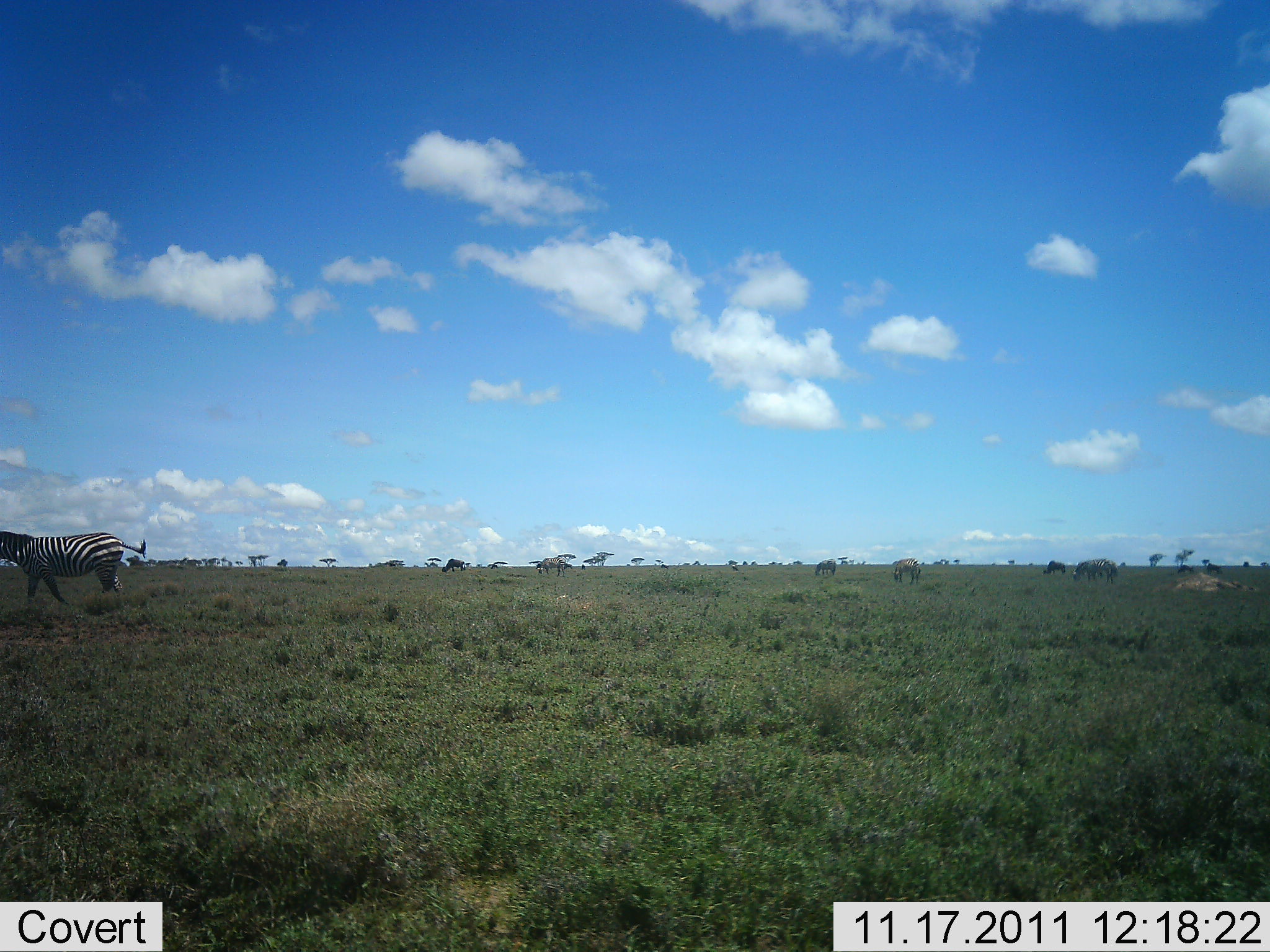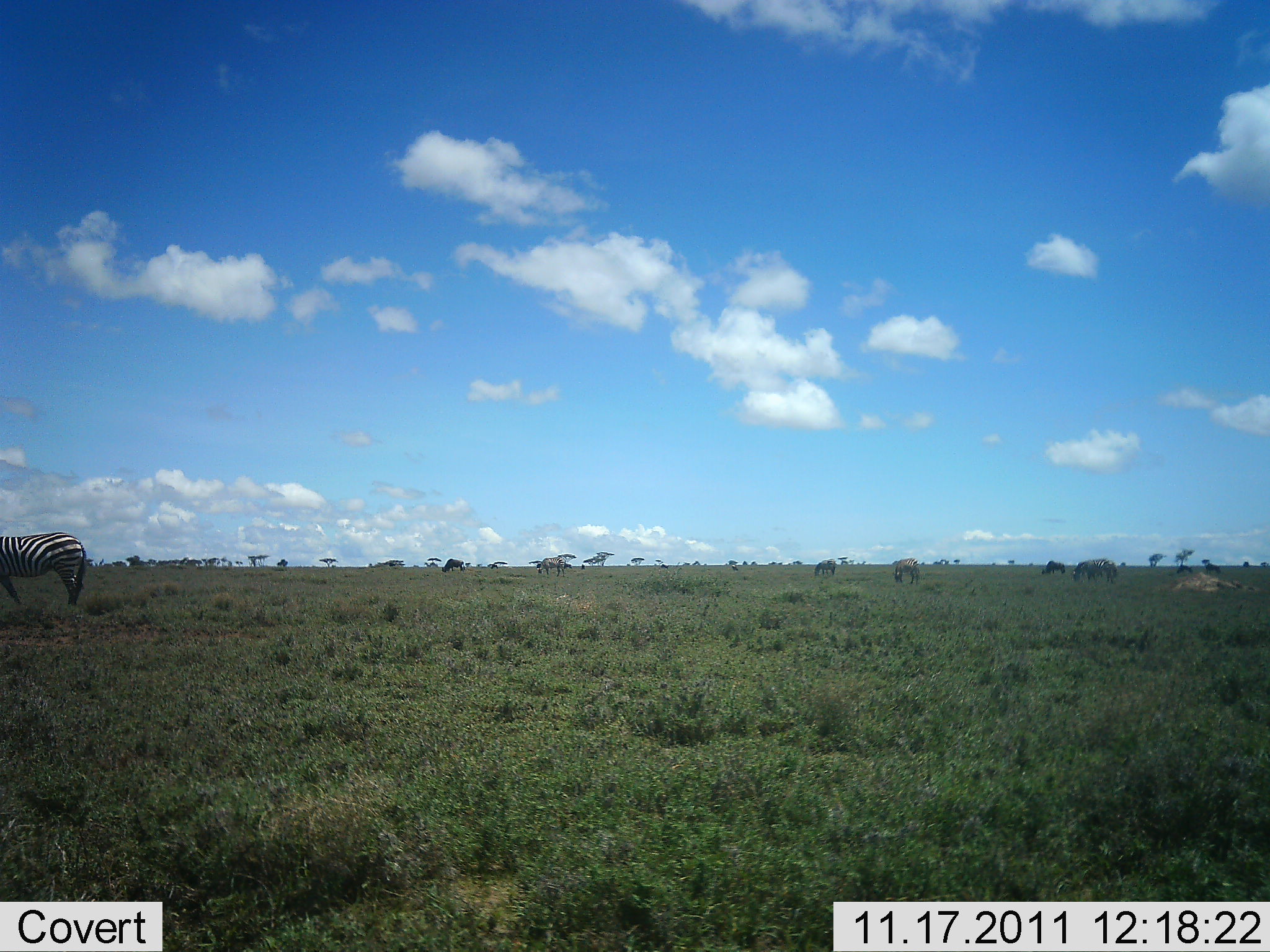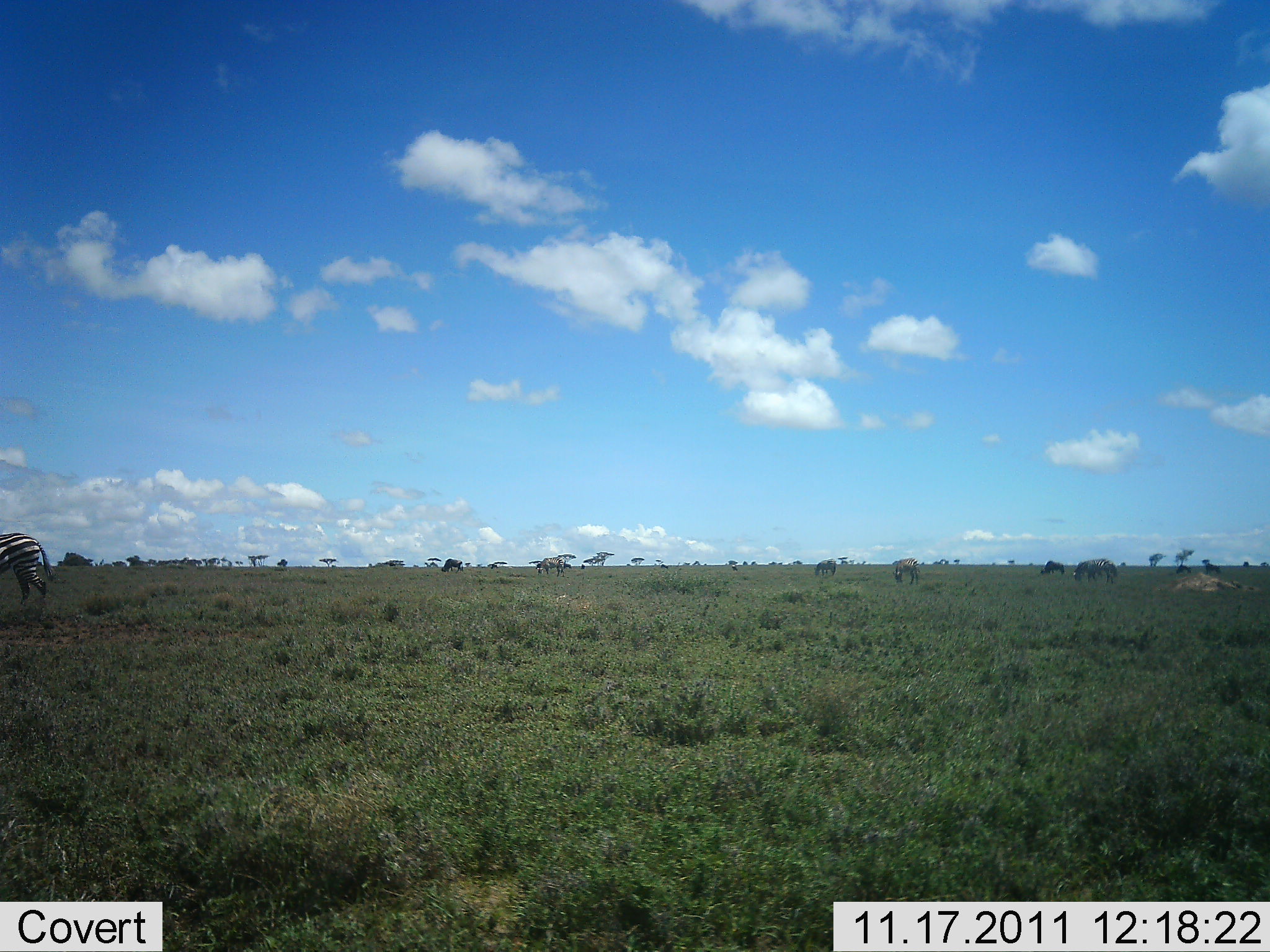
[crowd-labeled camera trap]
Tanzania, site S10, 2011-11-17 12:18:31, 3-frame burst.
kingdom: Animalia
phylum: Chordata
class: Mammalia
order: Perissodactyla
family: Equidae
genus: Equus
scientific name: Equus quagga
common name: plains zebra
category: zebra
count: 1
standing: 13%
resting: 0%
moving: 87%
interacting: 0%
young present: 0%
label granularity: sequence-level